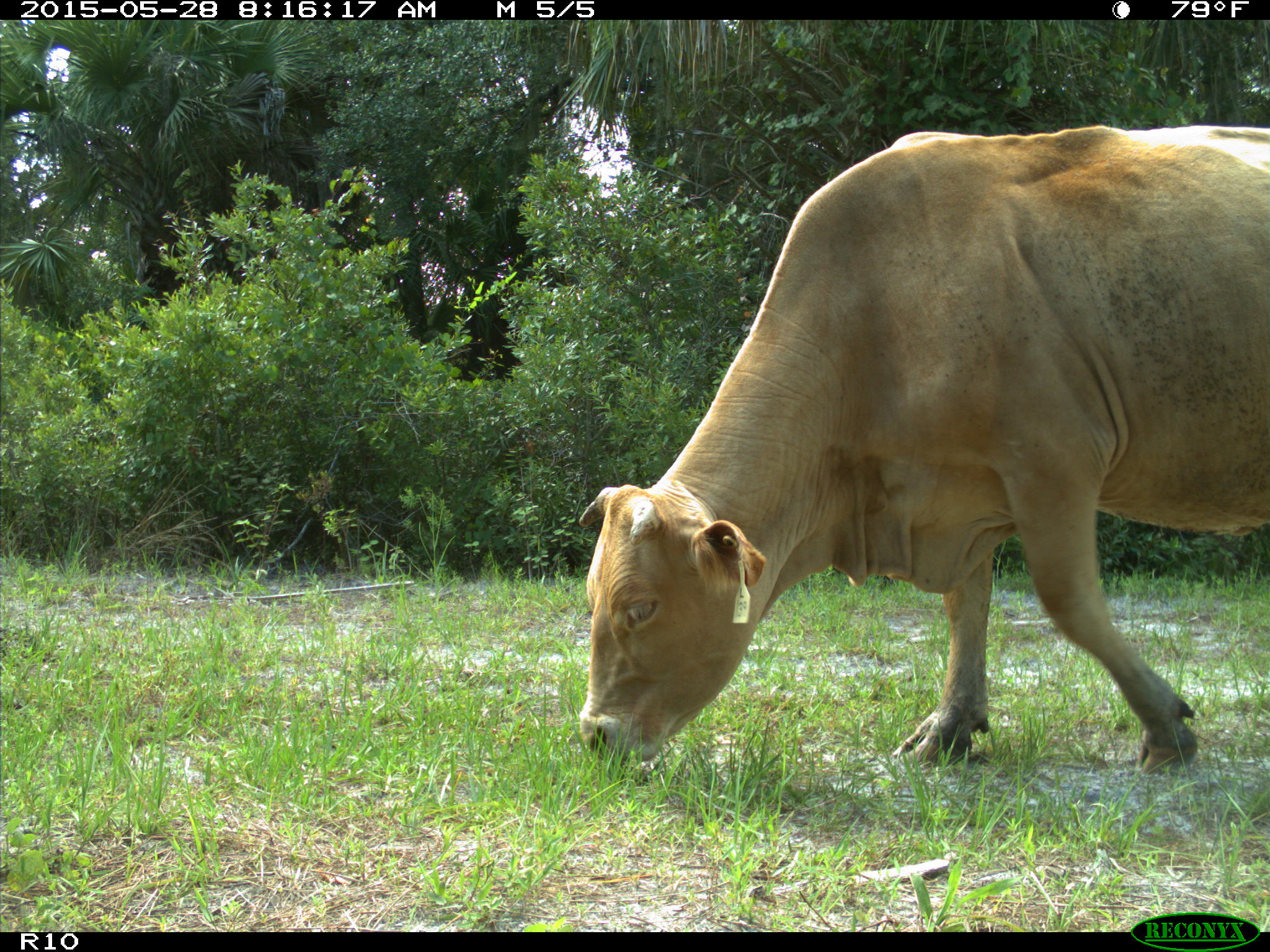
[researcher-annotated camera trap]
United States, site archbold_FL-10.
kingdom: Animalia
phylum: Chordata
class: Mammalia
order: Artiodactyla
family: Bovidae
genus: Bos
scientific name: Bos taurus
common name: domestic cow